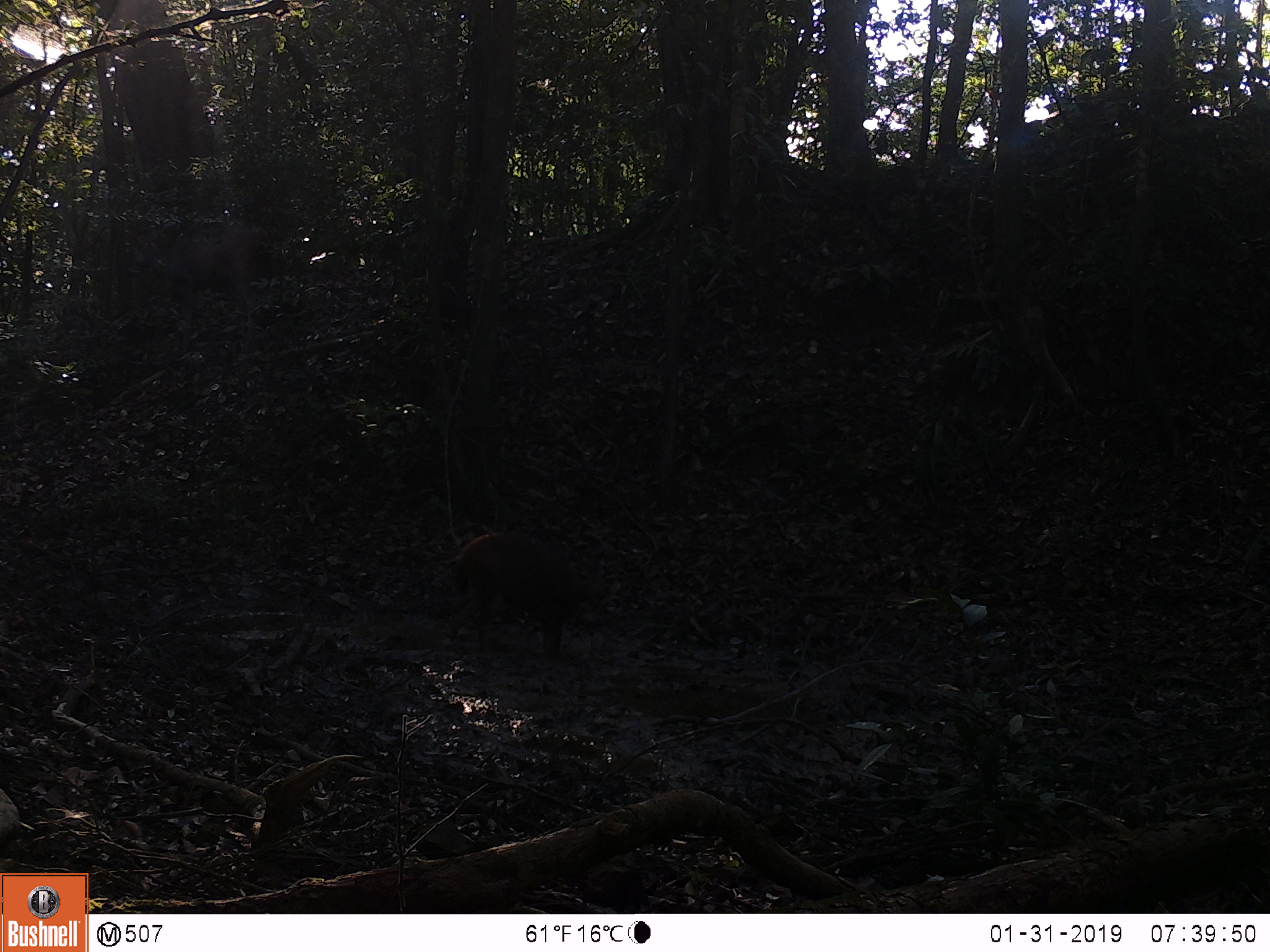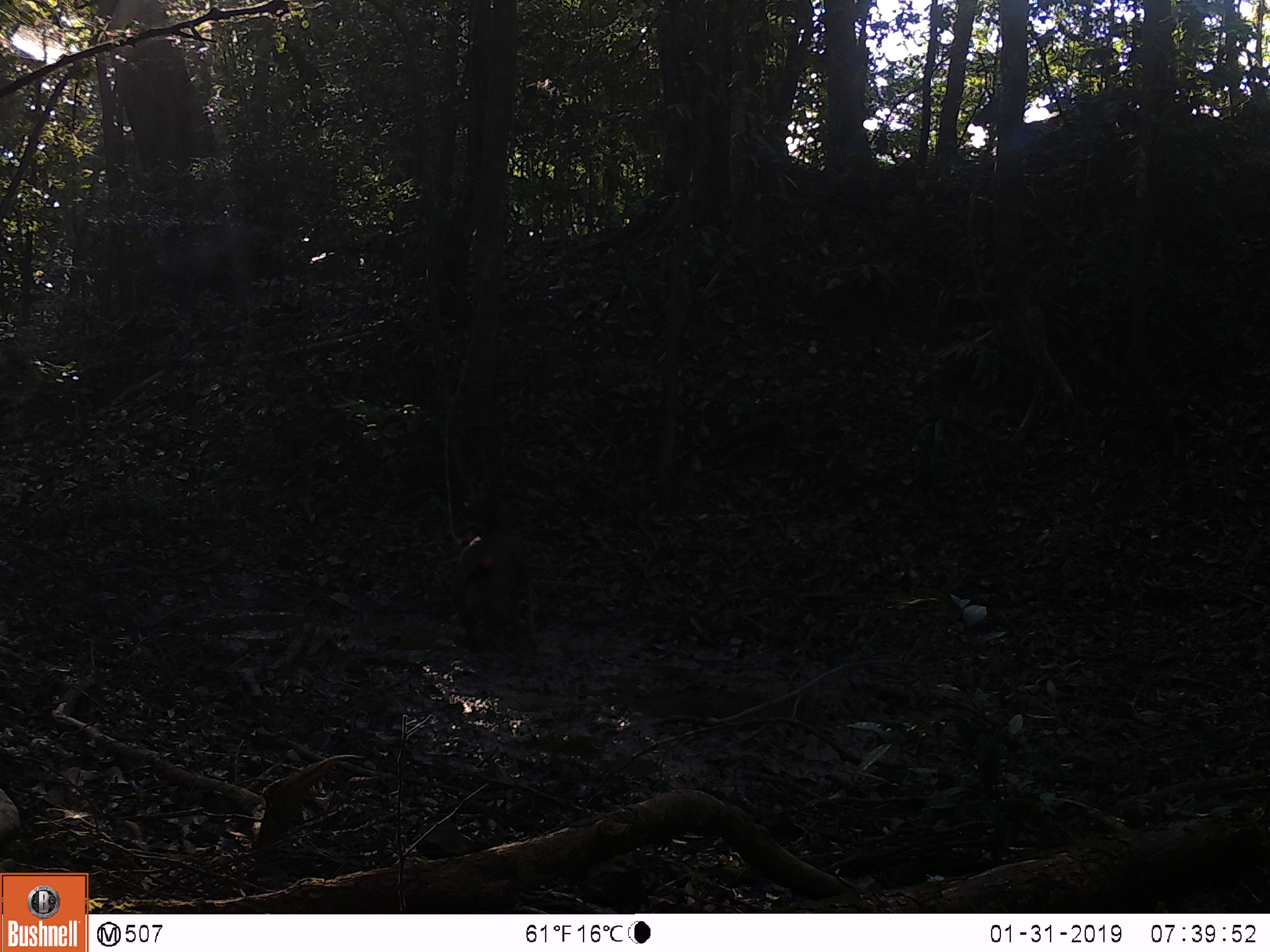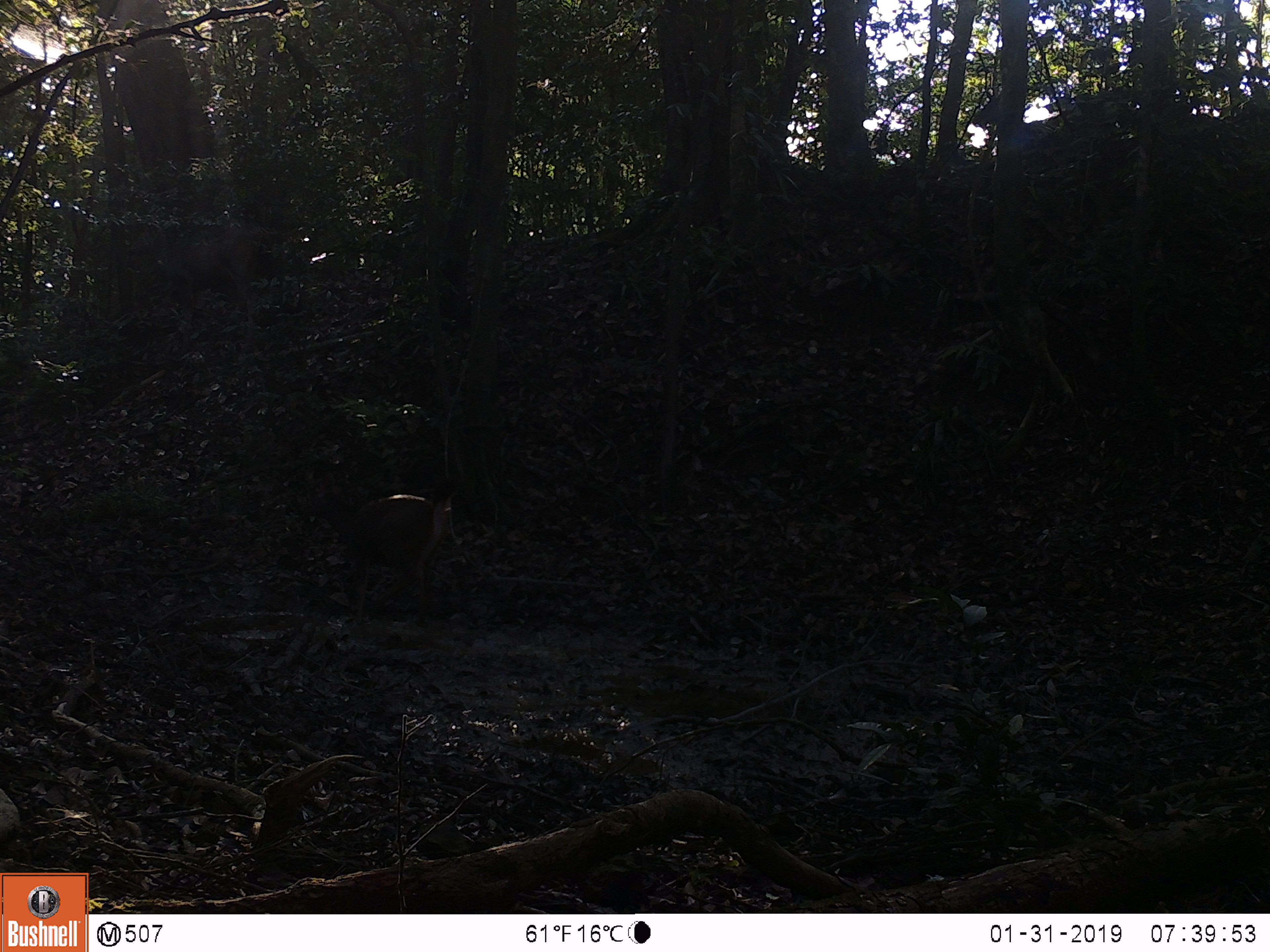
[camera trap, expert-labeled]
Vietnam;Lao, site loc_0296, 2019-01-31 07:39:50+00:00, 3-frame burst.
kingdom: Animalia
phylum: Chordata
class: Mammalia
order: Artiodactyla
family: Cervidae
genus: Rusa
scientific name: Rusa unicolor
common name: sambar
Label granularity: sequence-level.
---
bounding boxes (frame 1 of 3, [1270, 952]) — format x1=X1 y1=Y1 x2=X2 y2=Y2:
sambar: x1=448 y1=531 x2=599 y2=658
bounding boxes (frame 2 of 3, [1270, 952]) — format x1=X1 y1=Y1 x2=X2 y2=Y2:
sambar: x1=450 y1=528 x2=538 y2=651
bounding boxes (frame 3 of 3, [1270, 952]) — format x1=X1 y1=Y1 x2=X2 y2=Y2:
sambar: x1=294 y1=471 x2=458 y2=623